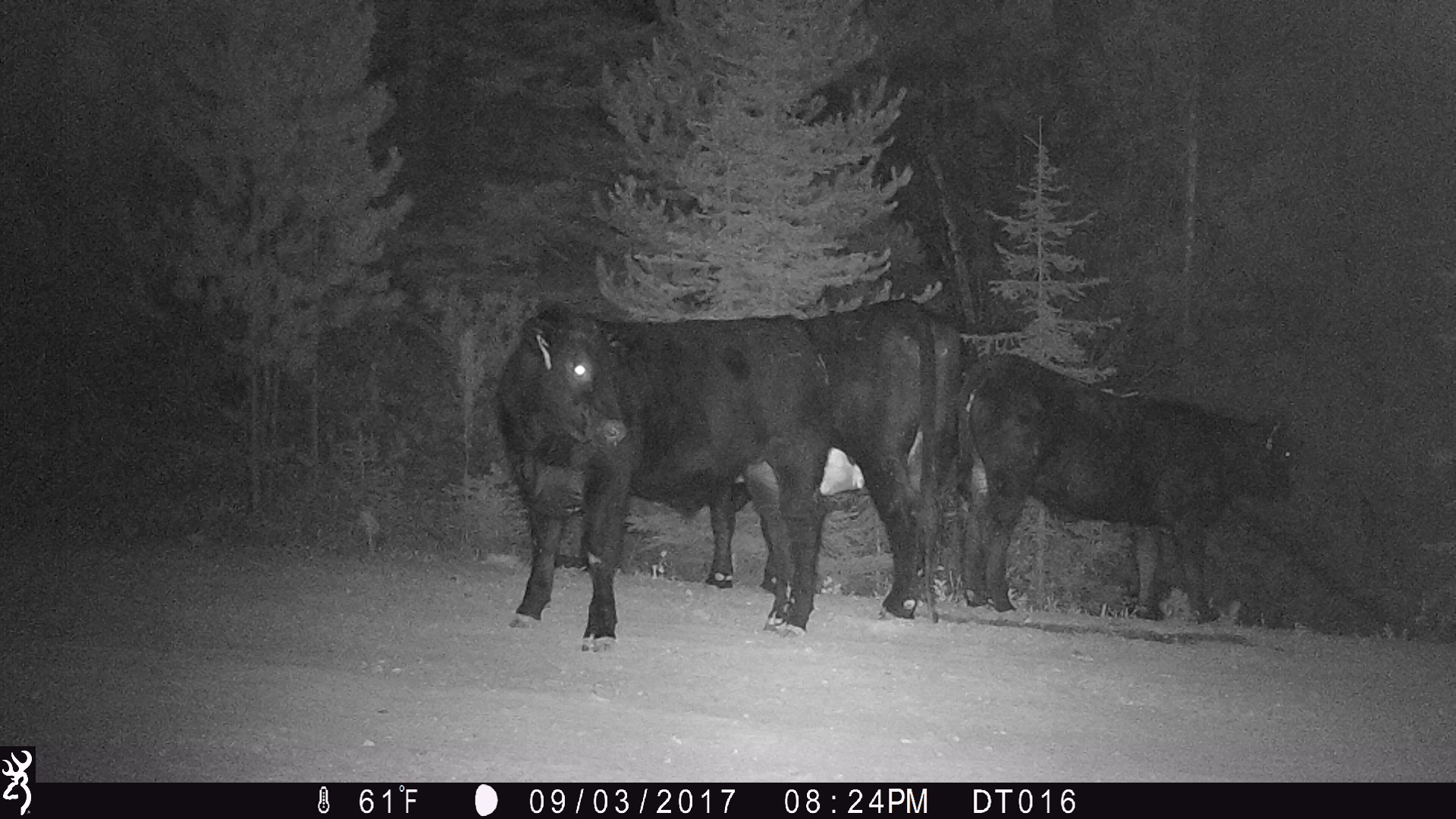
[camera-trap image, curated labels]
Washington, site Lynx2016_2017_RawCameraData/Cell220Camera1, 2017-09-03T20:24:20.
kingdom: Animalia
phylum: Chordata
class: Mammalia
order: Artiodactyla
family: Bovidae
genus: Bos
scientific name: Bos taurus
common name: domestic cattle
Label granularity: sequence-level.